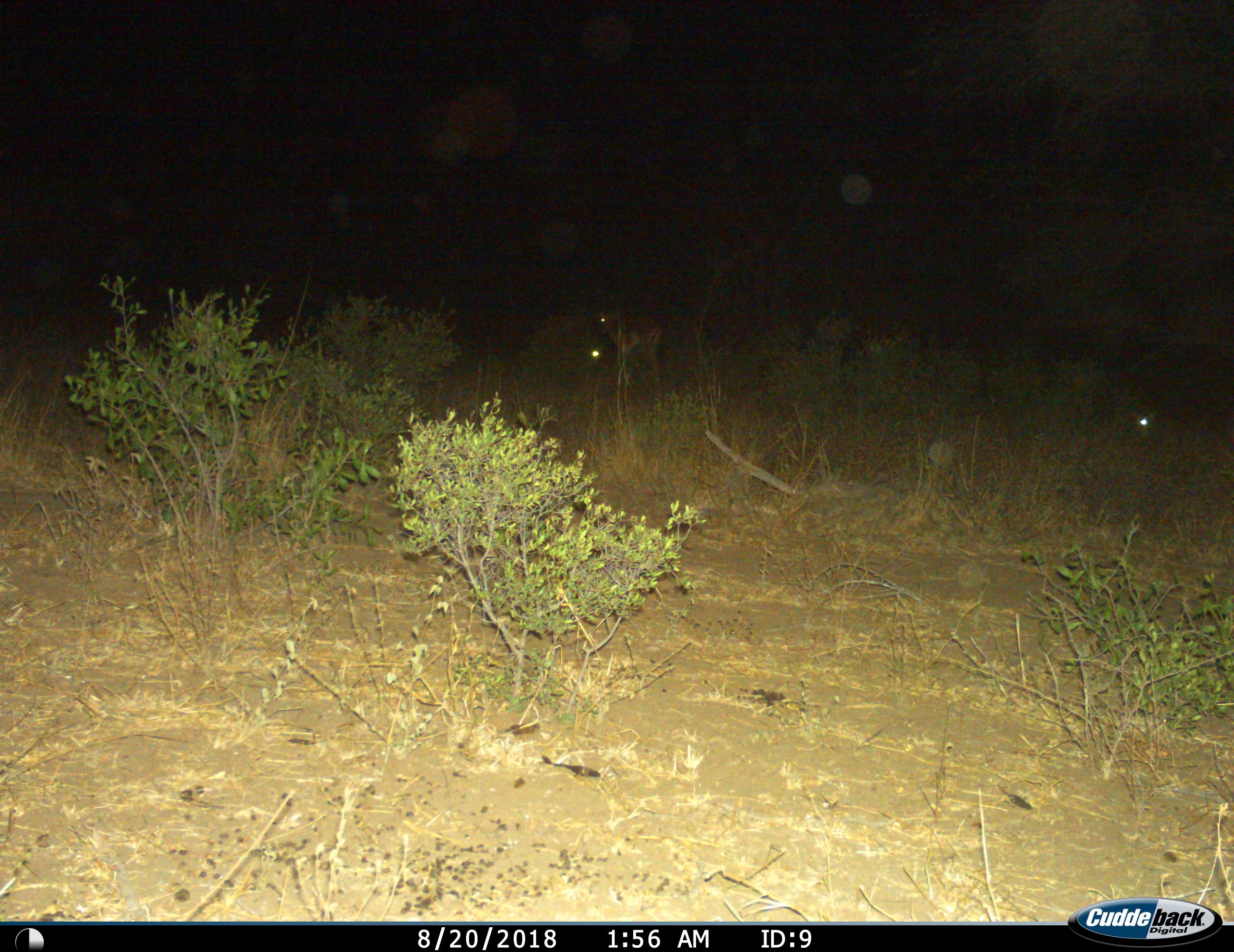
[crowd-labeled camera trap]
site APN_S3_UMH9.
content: unidentified animal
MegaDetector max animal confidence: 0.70